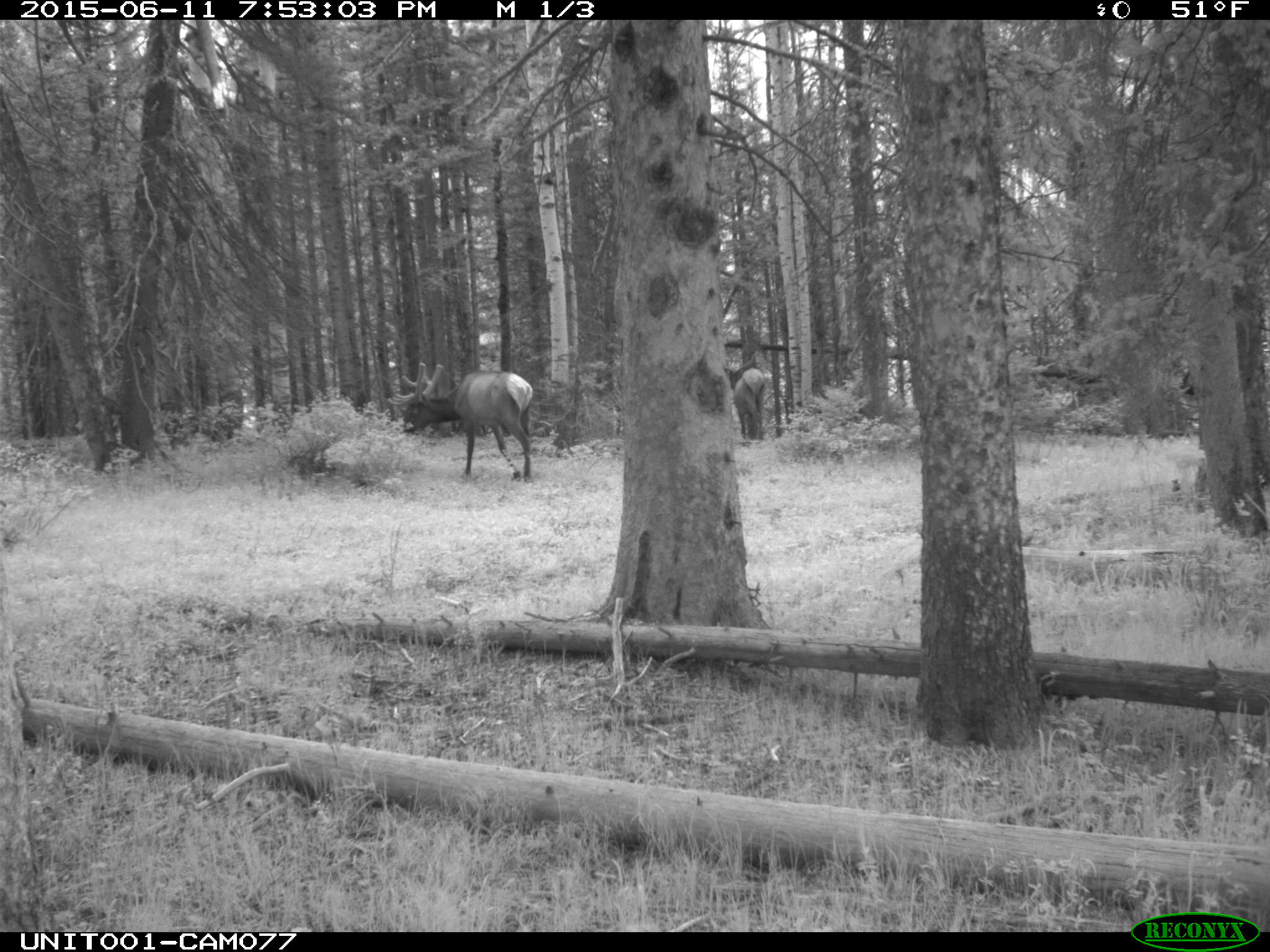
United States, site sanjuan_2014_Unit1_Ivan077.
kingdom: Animalia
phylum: Chordata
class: Mammalia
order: Artiodactyla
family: Cervidae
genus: Cervus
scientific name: Cervus elaphus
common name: red deer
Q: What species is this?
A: Cervus elaphus (red deer).